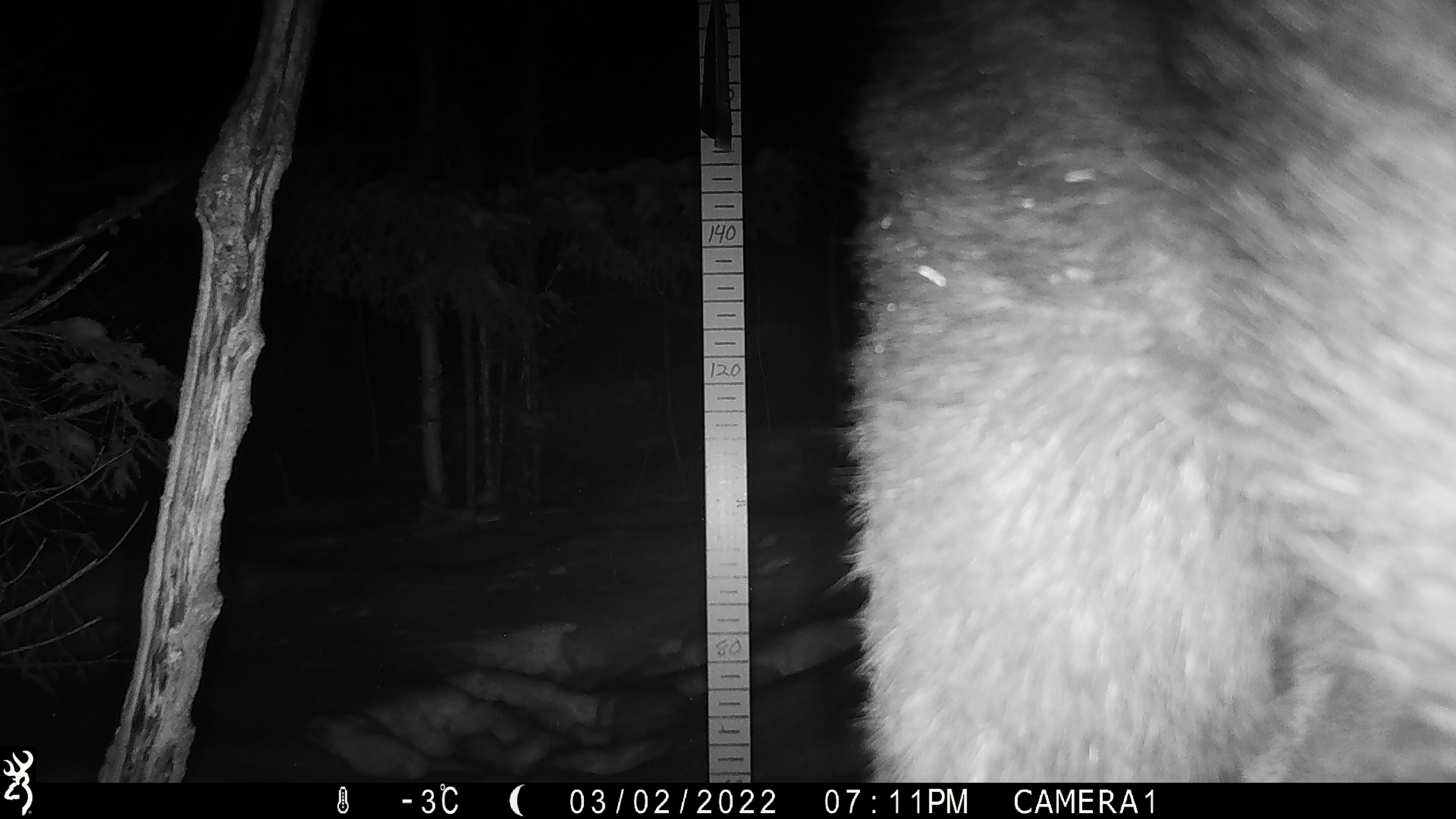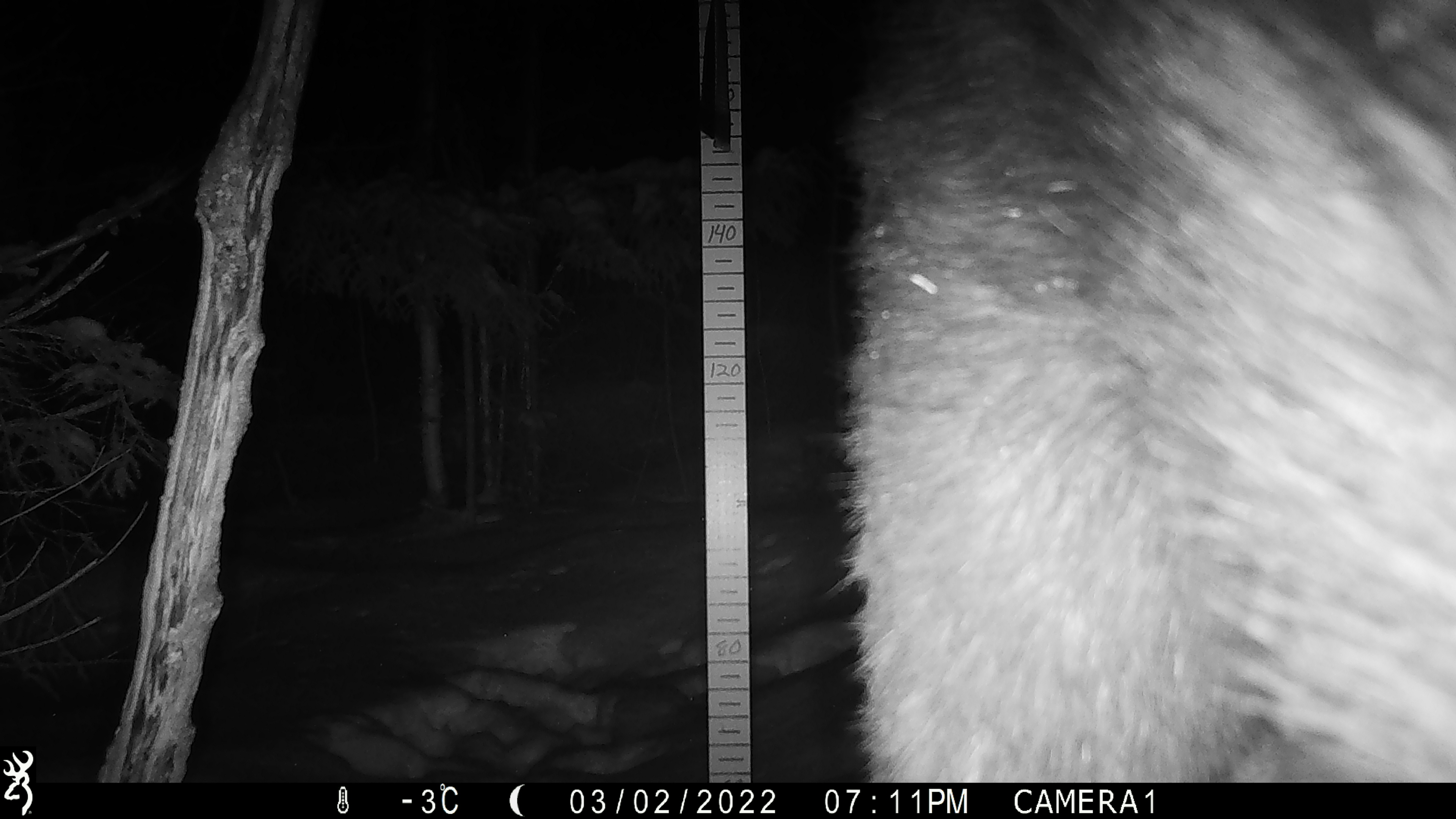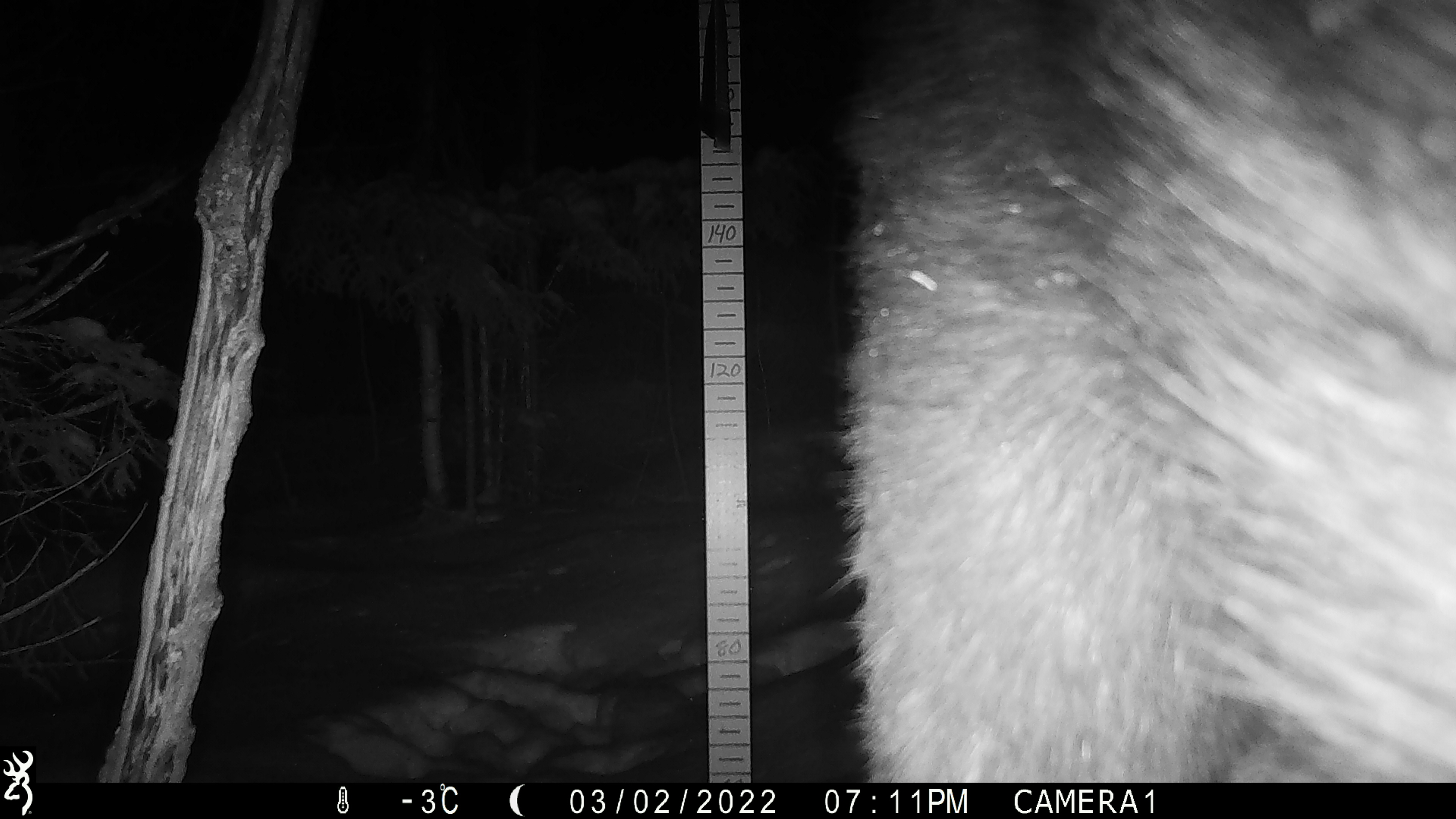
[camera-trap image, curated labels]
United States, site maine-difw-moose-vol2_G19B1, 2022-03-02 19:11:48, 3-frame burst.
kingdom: Animalia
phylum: Chordata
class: Mammalia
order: Artiodactyla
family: Cervidae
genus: Alces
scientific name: Alces alces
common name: moose